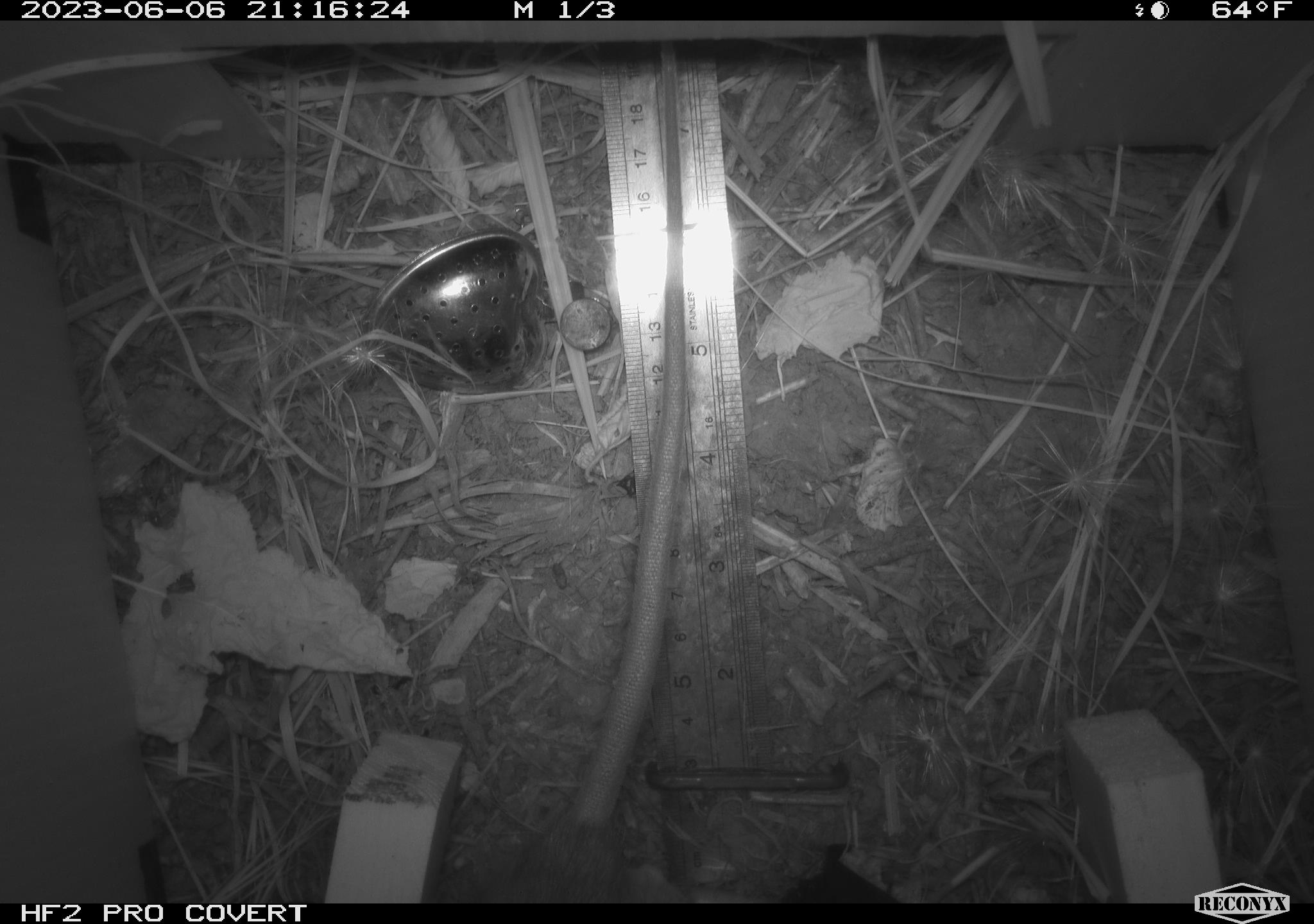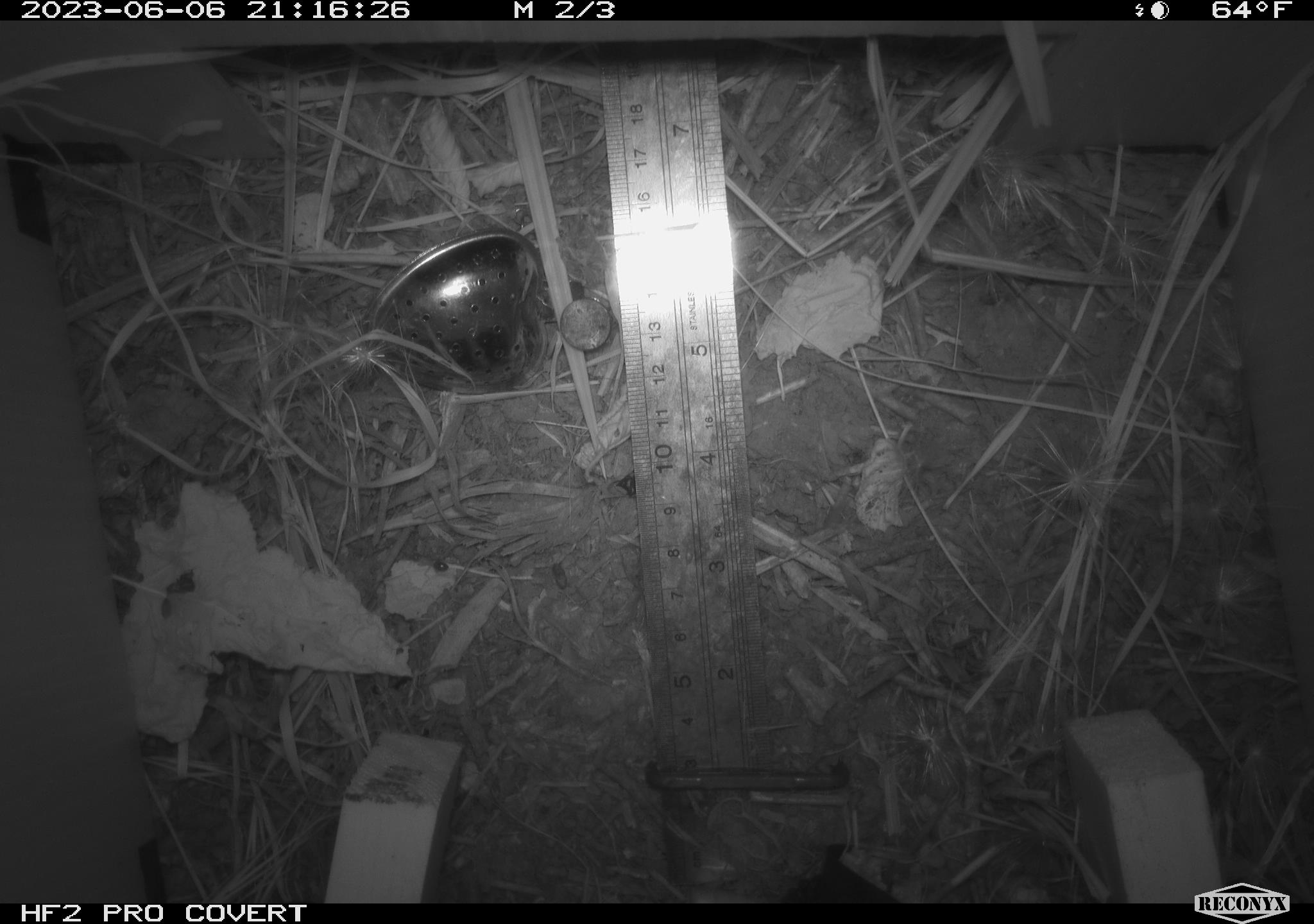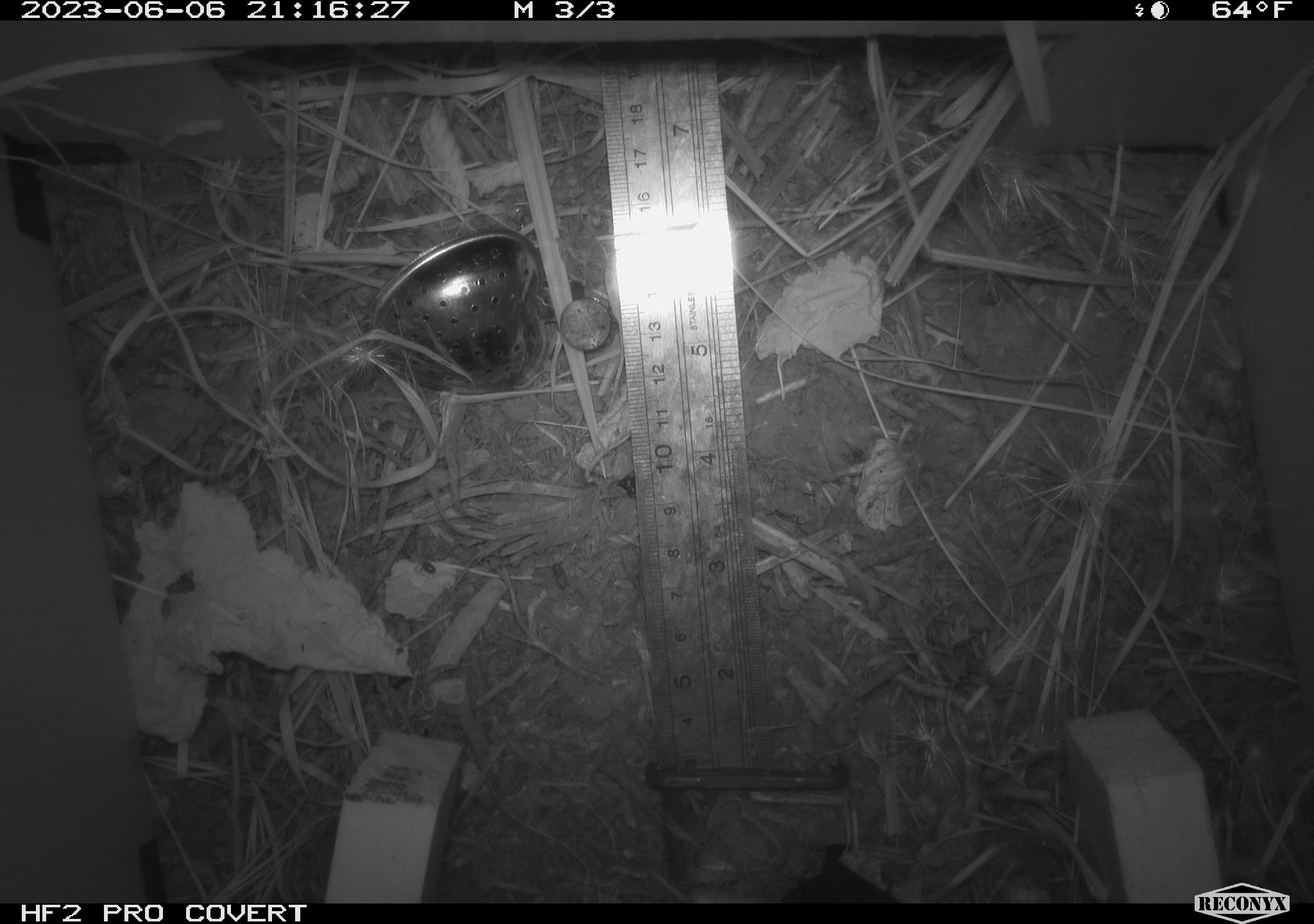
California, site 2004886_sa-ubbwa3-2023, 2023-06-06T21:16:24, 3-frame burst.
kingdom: Animalia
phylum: Chordata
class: Mammalia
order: Rodentia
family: Muridae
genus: Rattus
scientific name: Rattus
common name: rat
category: rattus species